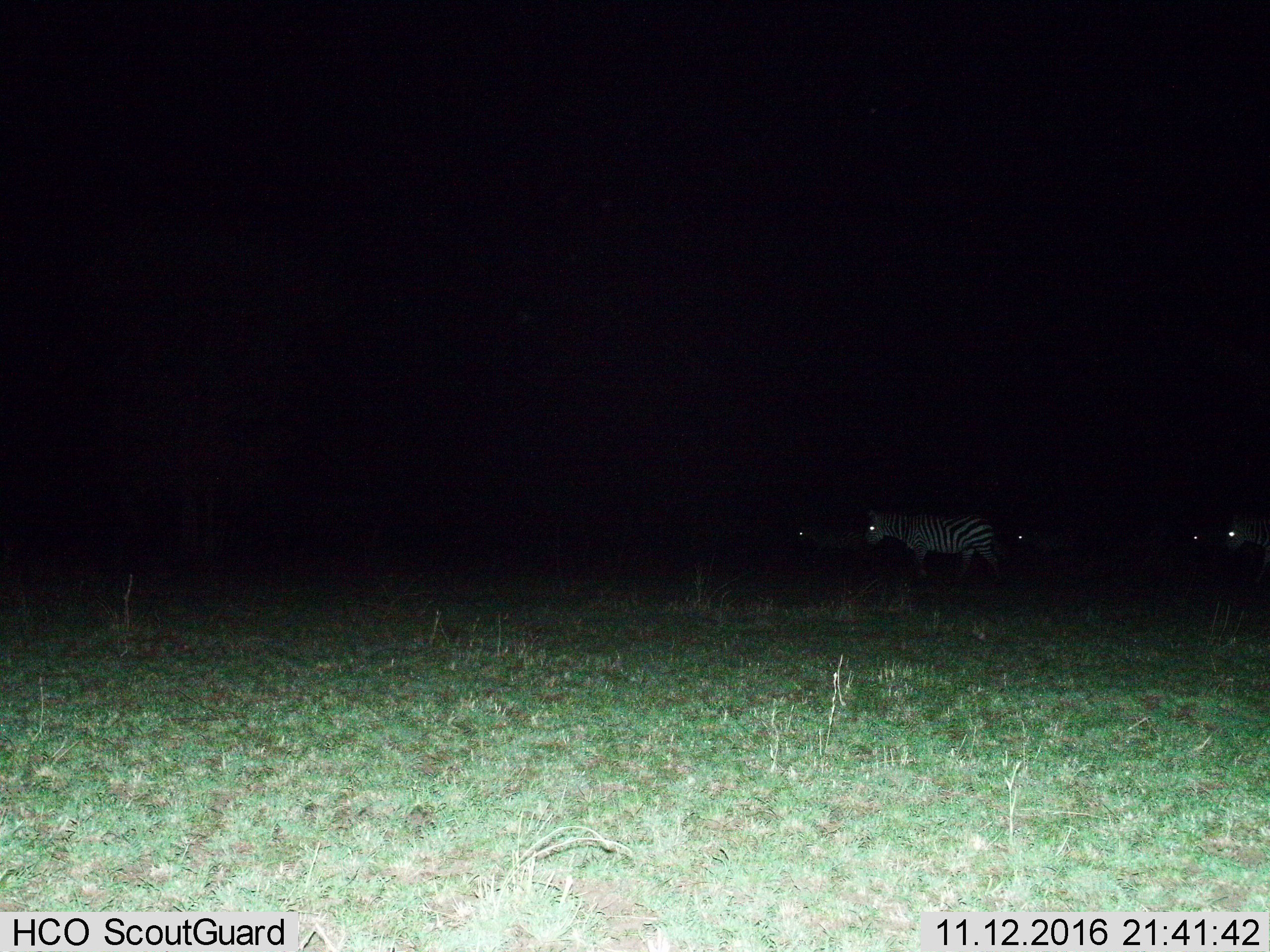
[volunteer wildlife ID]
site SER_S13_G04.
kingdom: Animalia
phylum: Chordata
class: Mammalia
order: Perissodactyla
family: Equidae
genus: Equus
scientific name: Equus quagga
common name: plains zebra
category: zebraplains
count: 5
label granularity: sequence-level